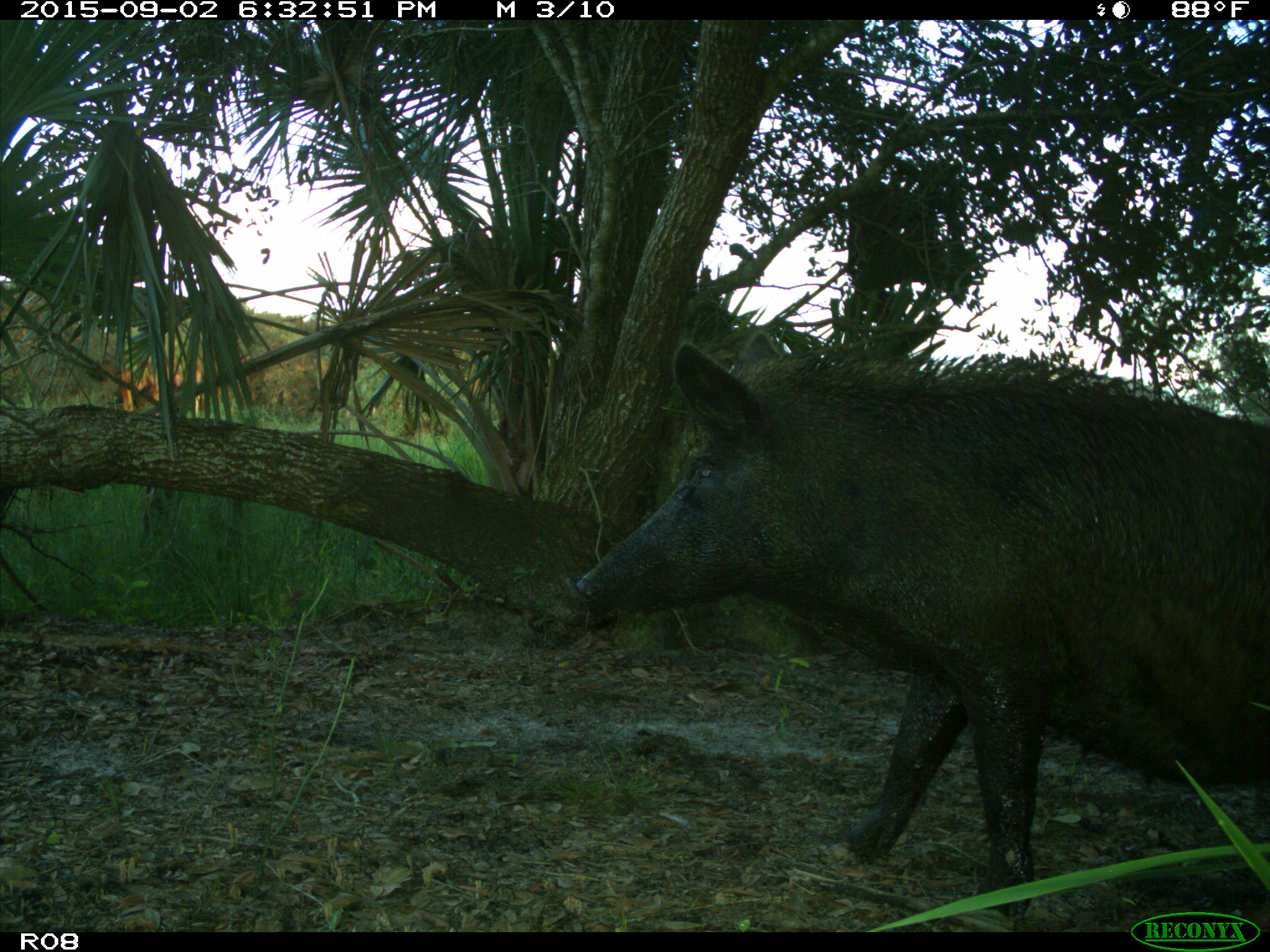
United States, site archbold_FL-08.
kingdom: Animalia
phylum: Chordata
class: Mammalia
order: Artiodactyla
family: Suidae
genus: Sus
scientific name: Sus scrofa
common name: wild boar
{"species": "Sus scrofa (wild boar)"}